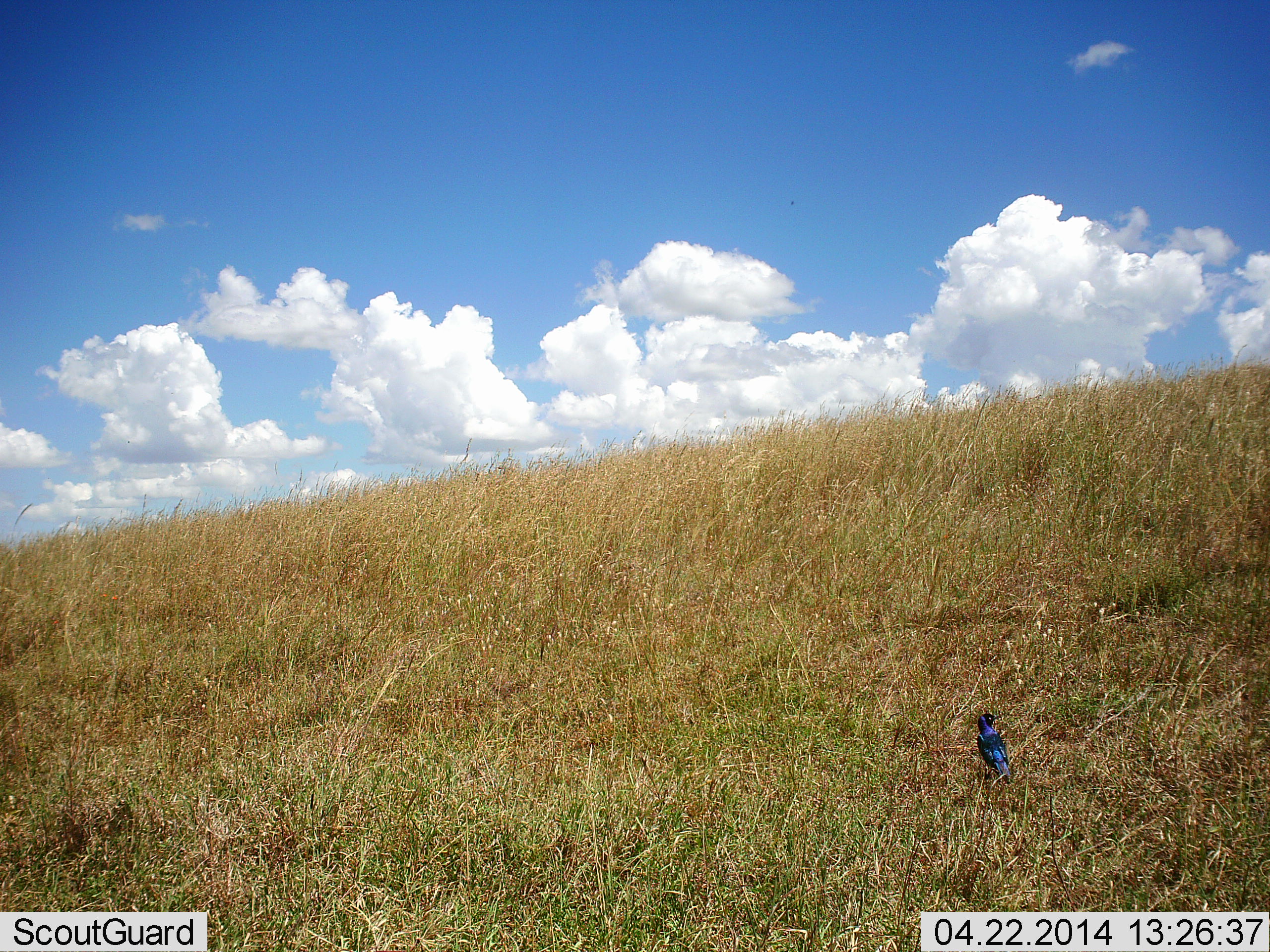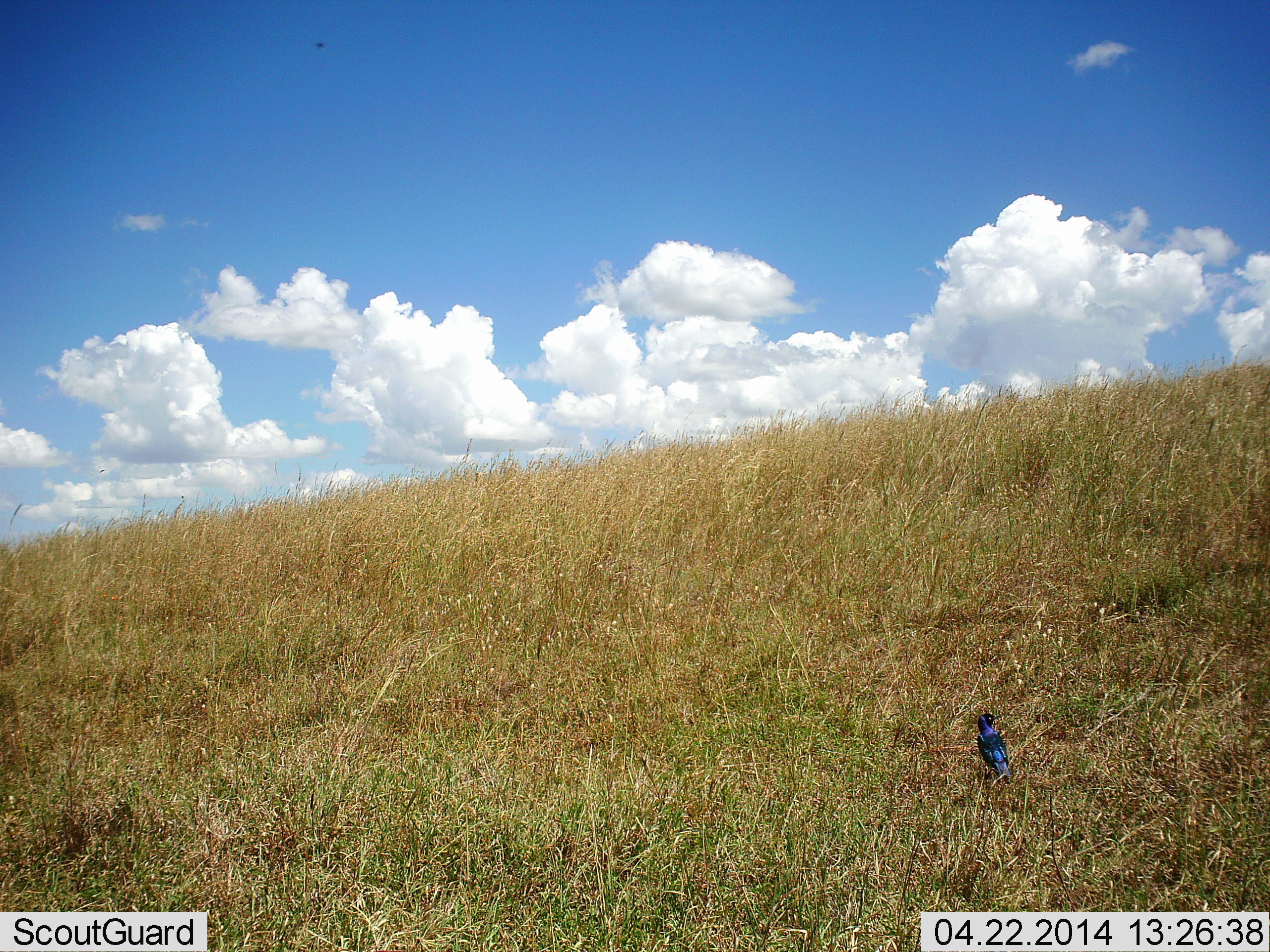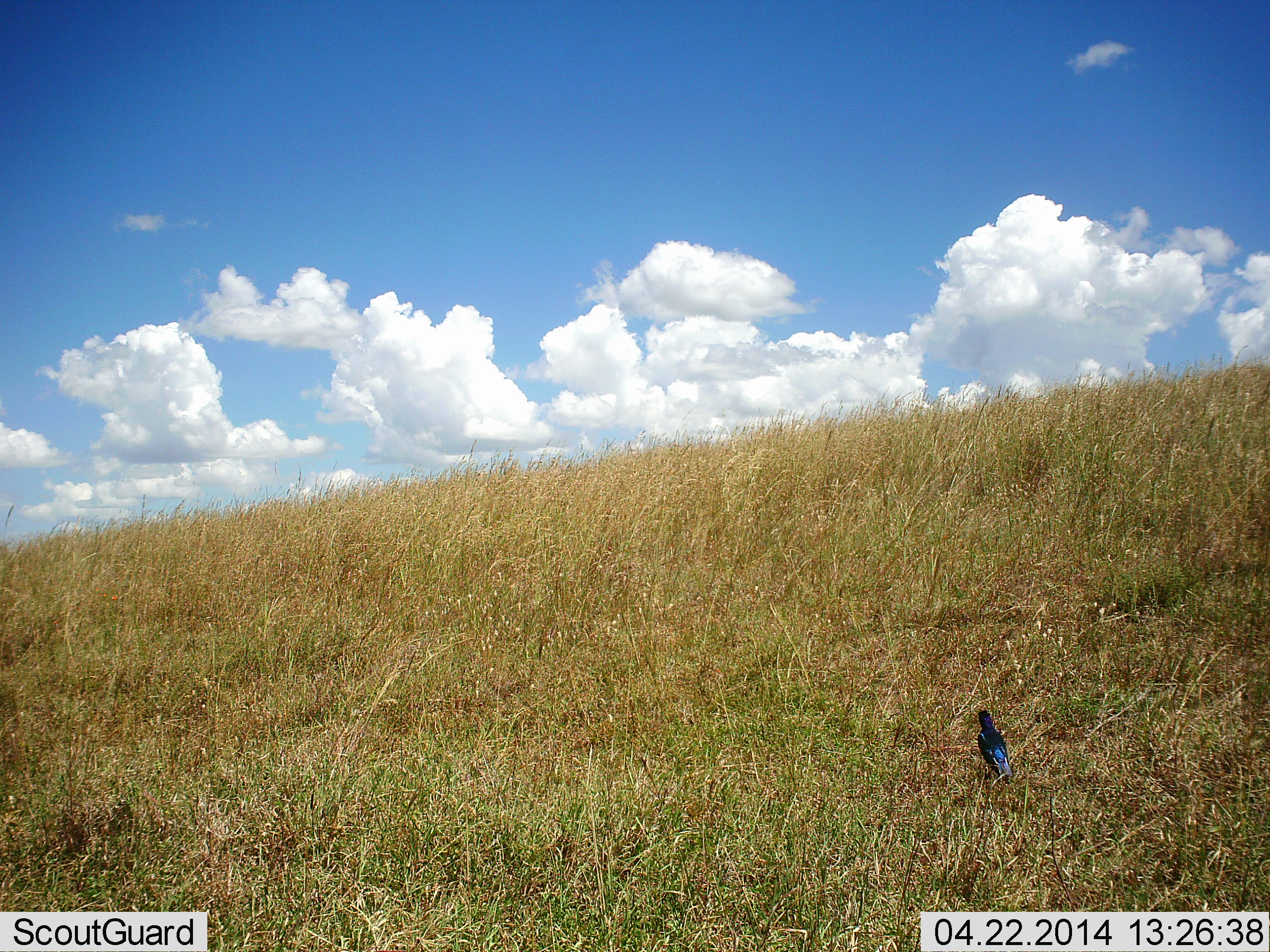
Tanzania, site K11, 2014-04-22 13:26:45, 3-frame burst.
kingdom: Animalia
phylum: Chordata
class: Aves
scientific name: Aves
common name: bird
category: otherbird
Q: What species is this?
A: Otherbird (bird) (Aves).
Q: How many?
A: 1.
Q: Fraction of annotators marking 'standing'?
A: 100%.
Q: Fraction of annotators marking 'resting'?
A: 0%.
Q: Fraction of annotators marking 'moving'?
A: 0%.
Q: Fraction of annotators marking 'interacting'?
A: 0%.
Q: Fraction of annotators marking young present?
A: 0%.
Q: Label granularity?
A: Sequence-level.